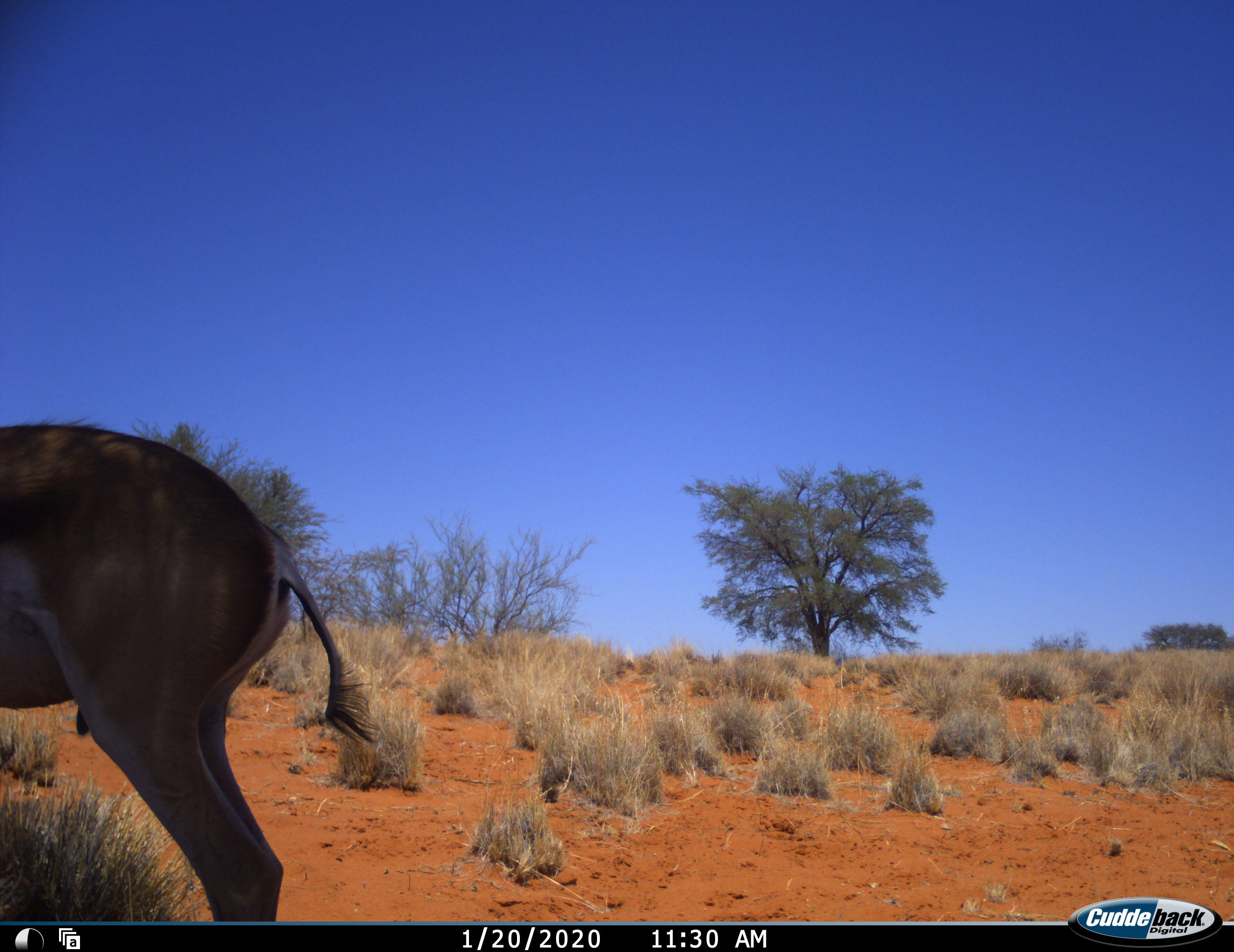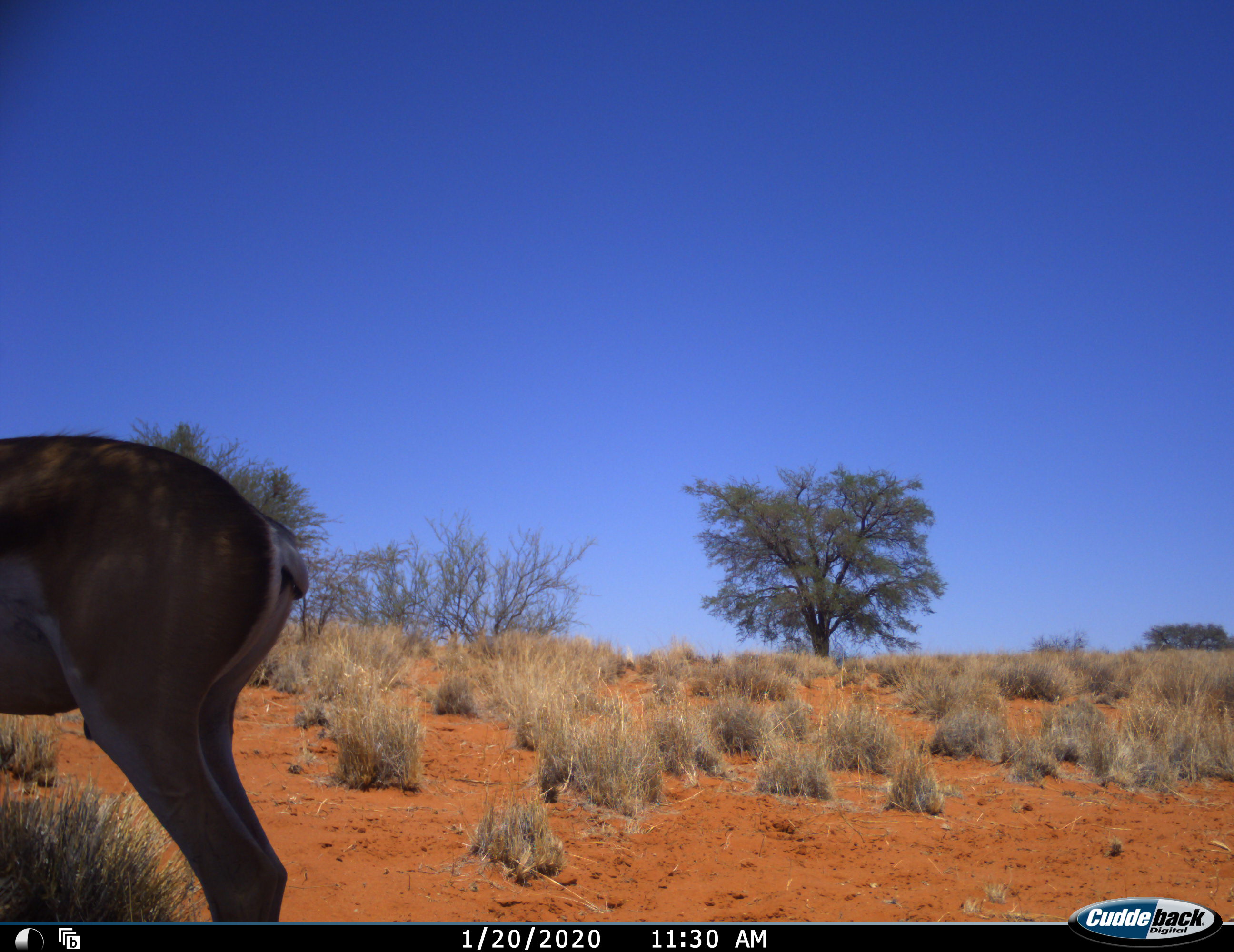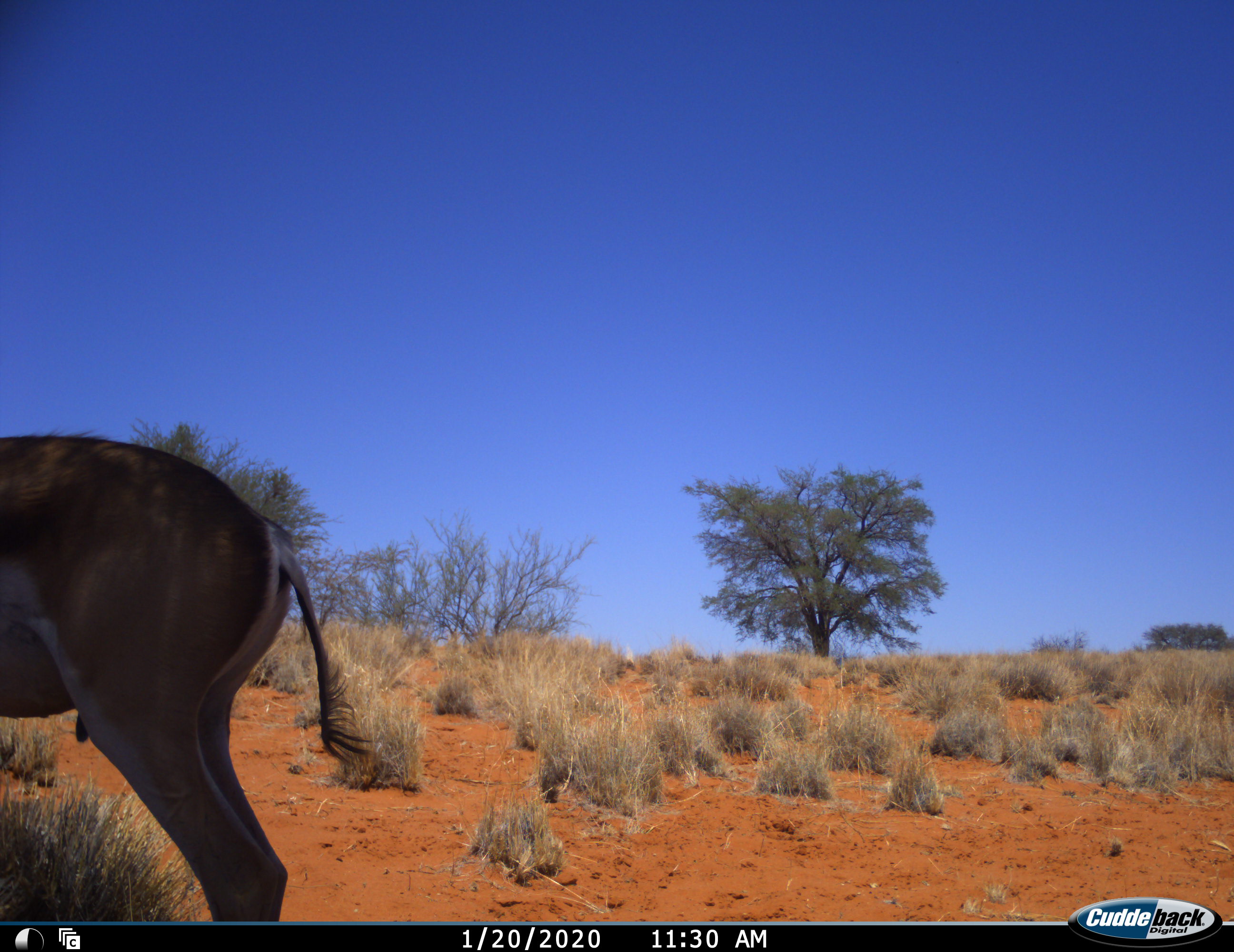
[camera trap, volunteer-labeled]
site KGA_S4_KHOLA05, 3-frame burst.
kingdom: Animalia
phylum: Chordata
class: Mammalia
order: Artiodactyla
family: Bovidae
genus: Antidorcas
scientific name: Antidorcas marsupialis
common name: springbok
Springbok (Antidorcas marsupialis), count 1. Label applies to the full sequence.